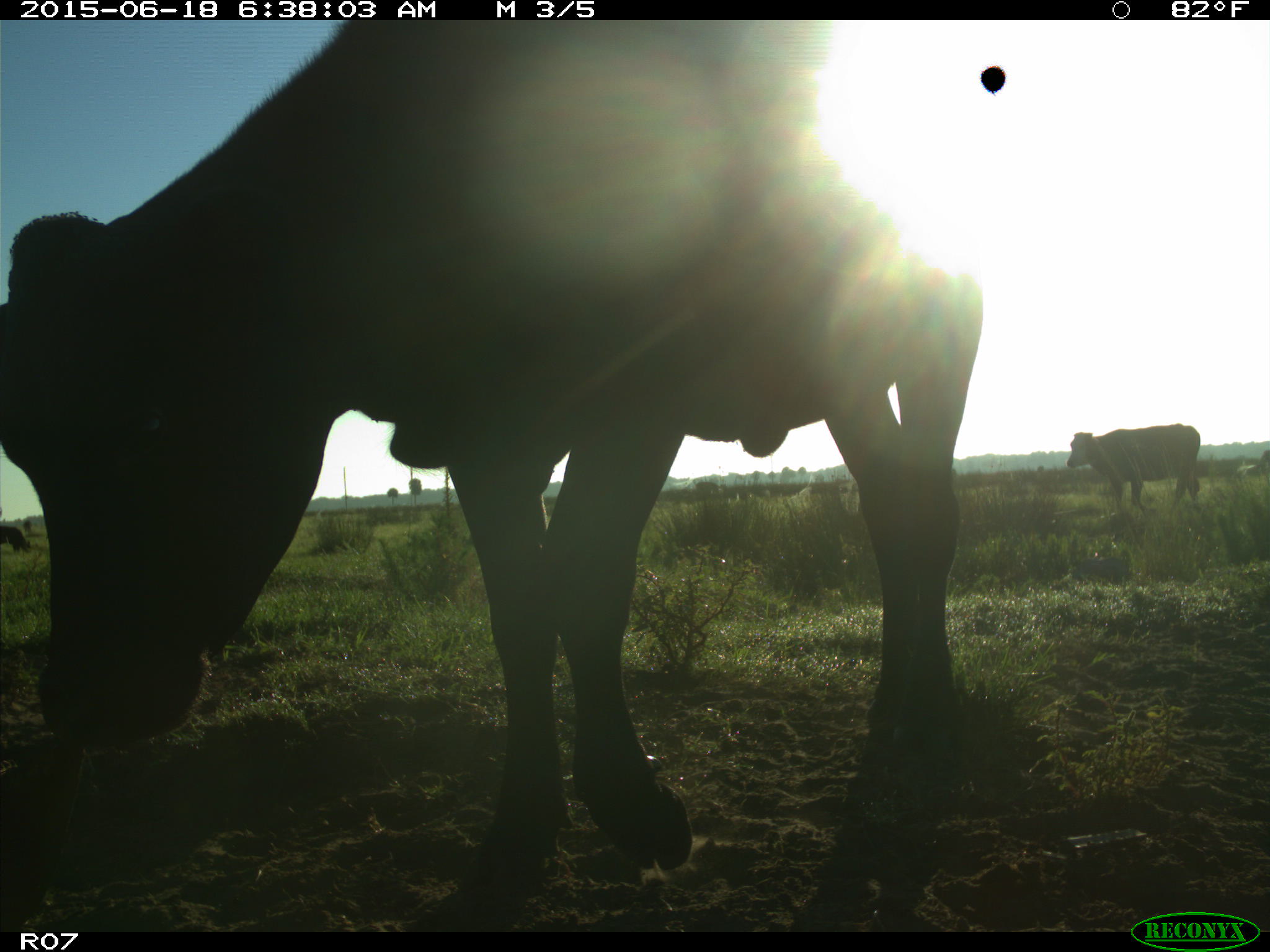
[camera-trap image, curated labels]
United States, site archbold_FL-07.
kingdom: Animalia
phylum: Chordata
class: Mammalia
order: Artiodactyla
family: Bovidae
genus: Bos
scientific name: Bos taurus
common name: domestic cow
Bos taurus (domestic cow).